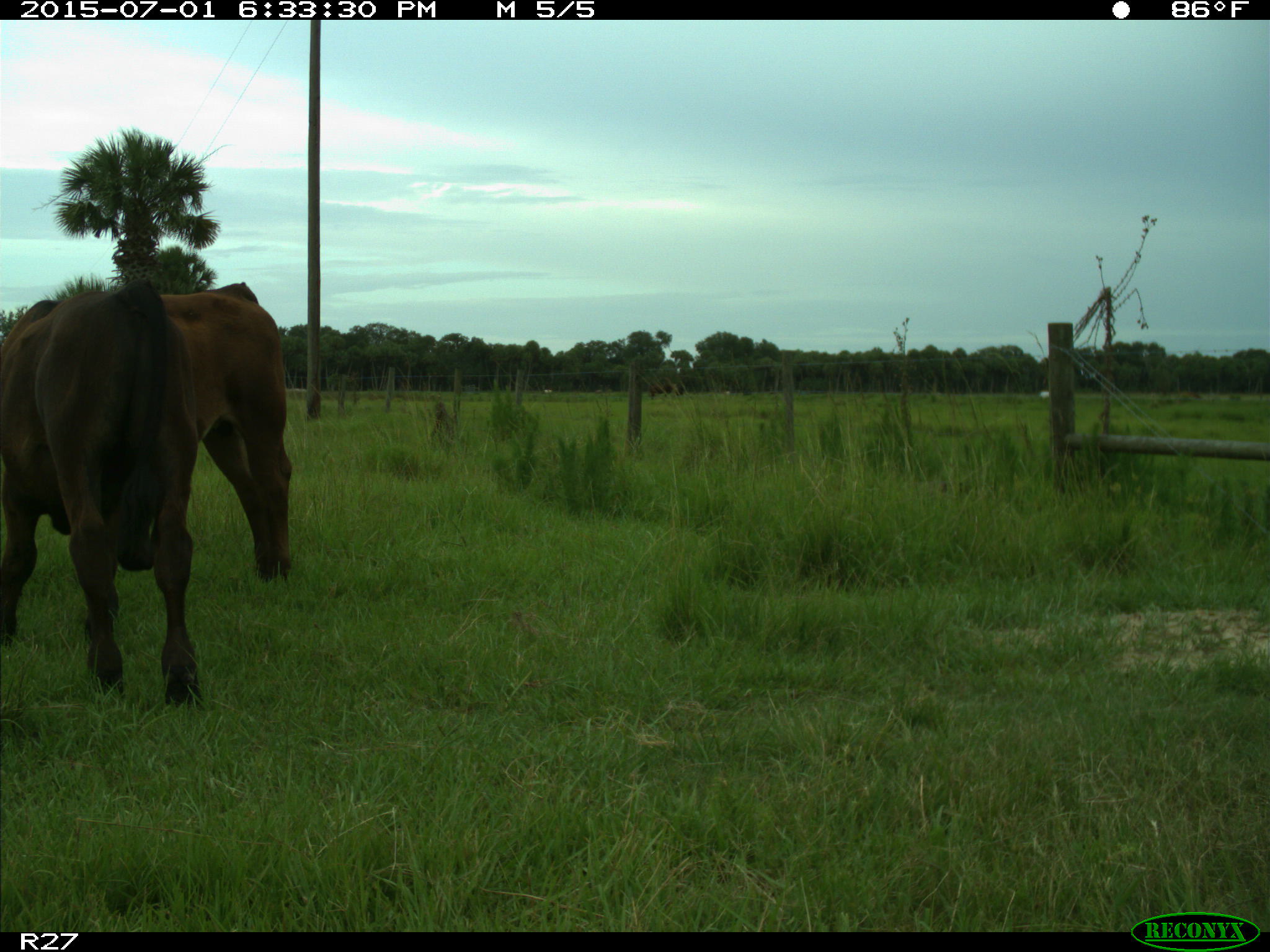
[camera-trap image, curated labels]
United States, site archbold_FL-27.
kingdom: Animalia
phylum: Chordata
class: Mammalia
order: Artiodactyla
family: Bovidae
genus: Bos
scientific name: Bos taurus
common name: domestic cow